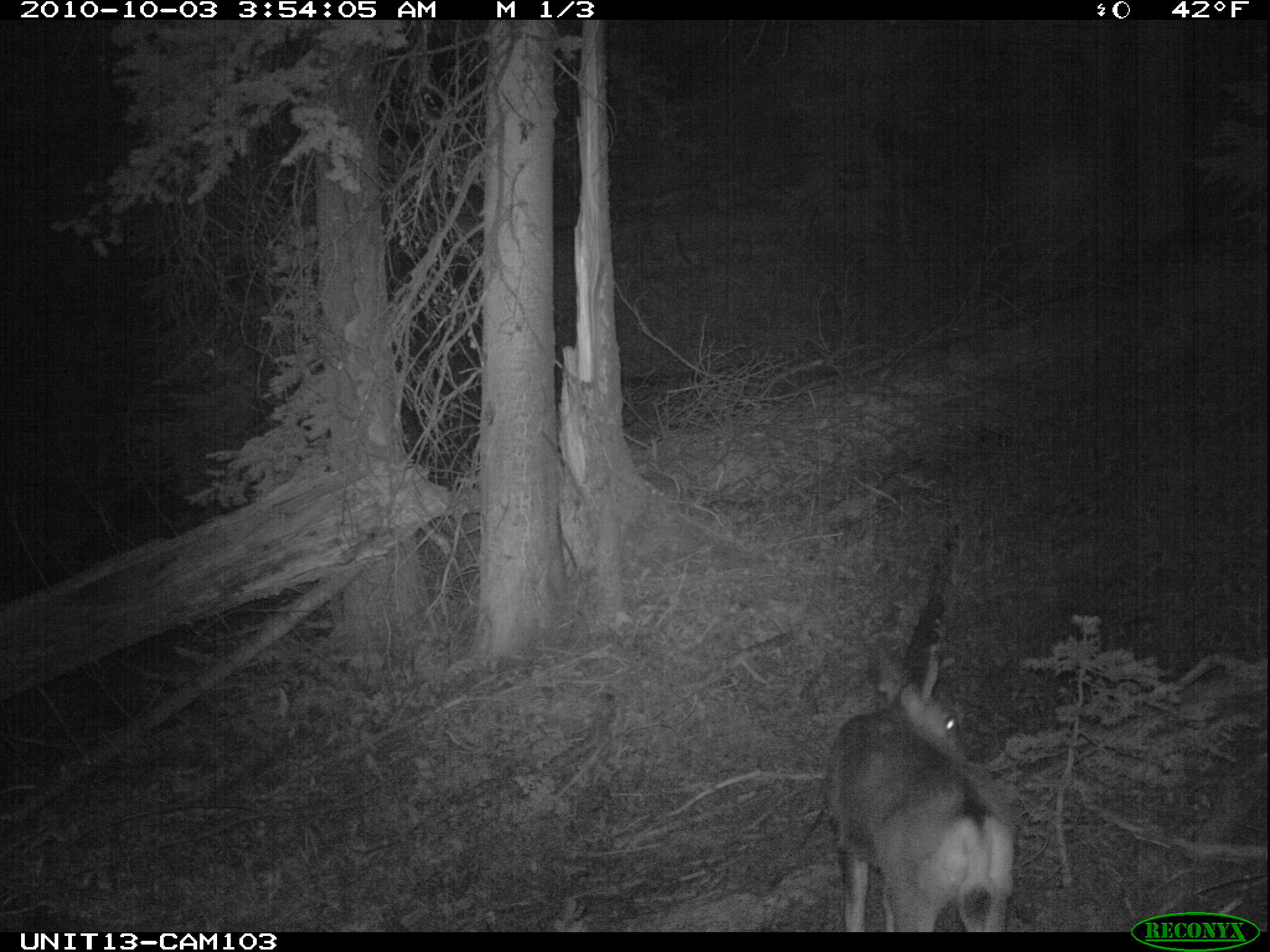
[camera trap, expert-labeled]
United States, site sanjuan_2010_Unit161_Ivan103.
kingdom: Animalia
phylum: Chordata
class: Mammalia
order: Artiodactyla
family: Cervidae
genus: Odocoileus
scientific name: Odocoileus hemionus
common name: mule deer